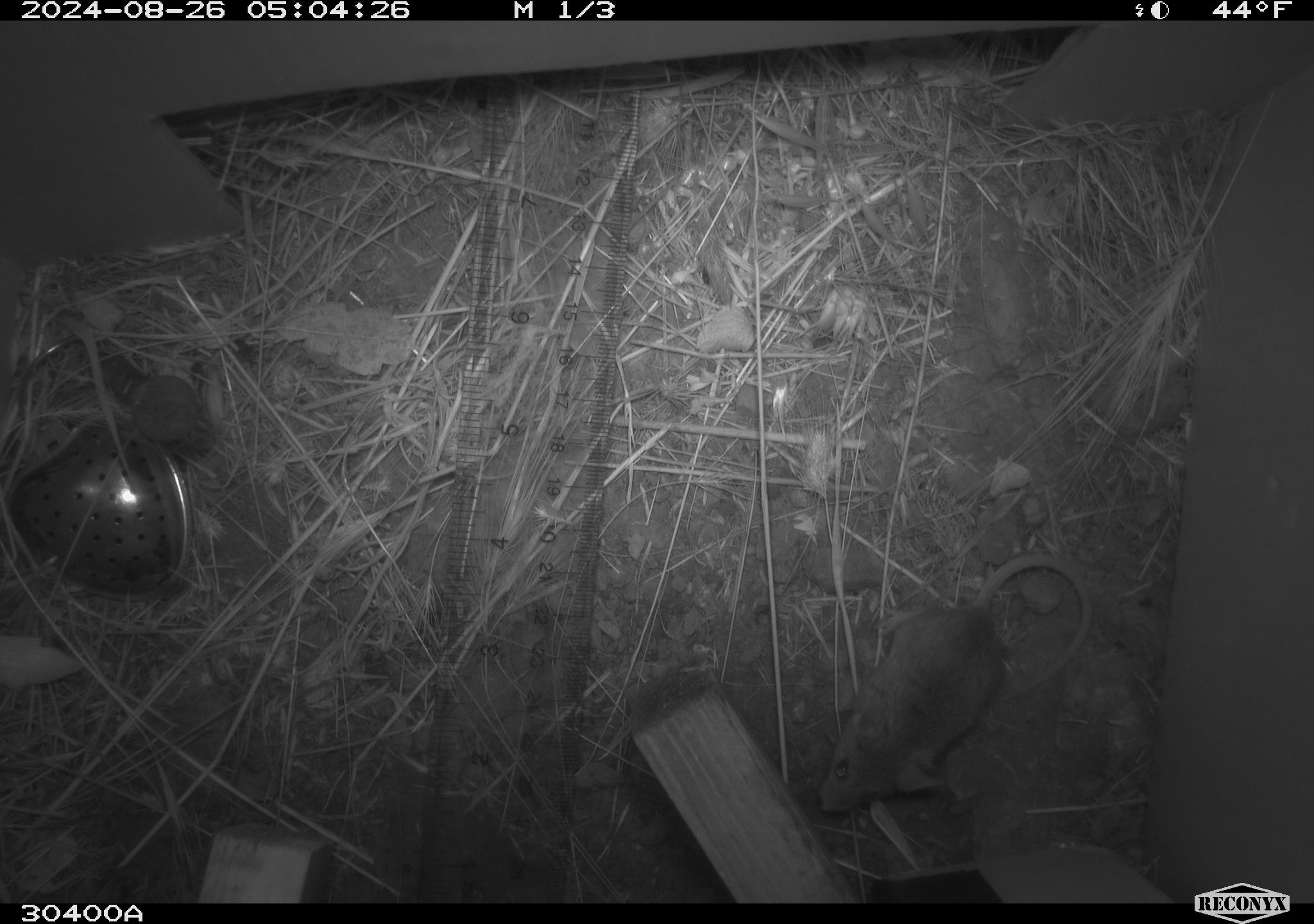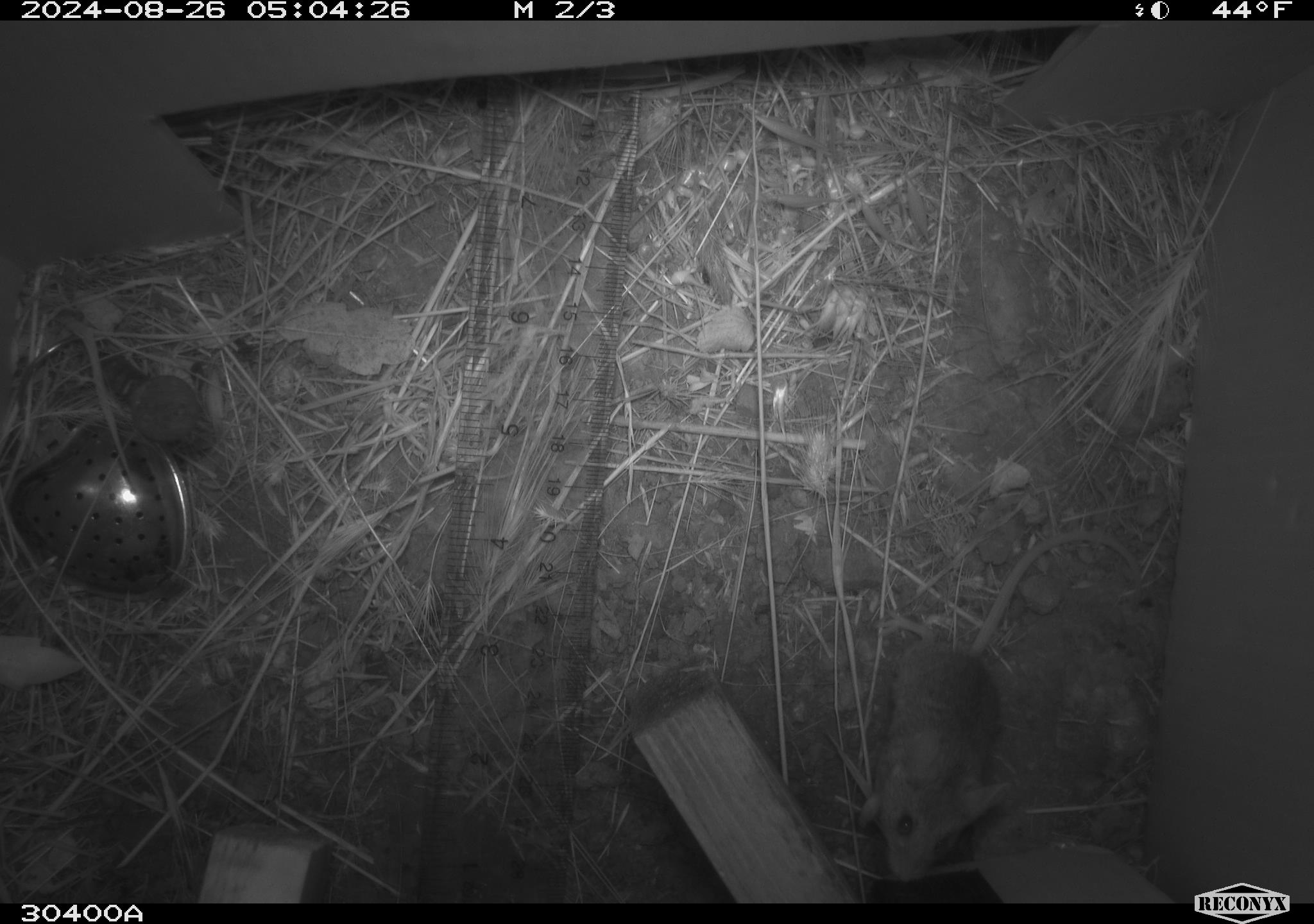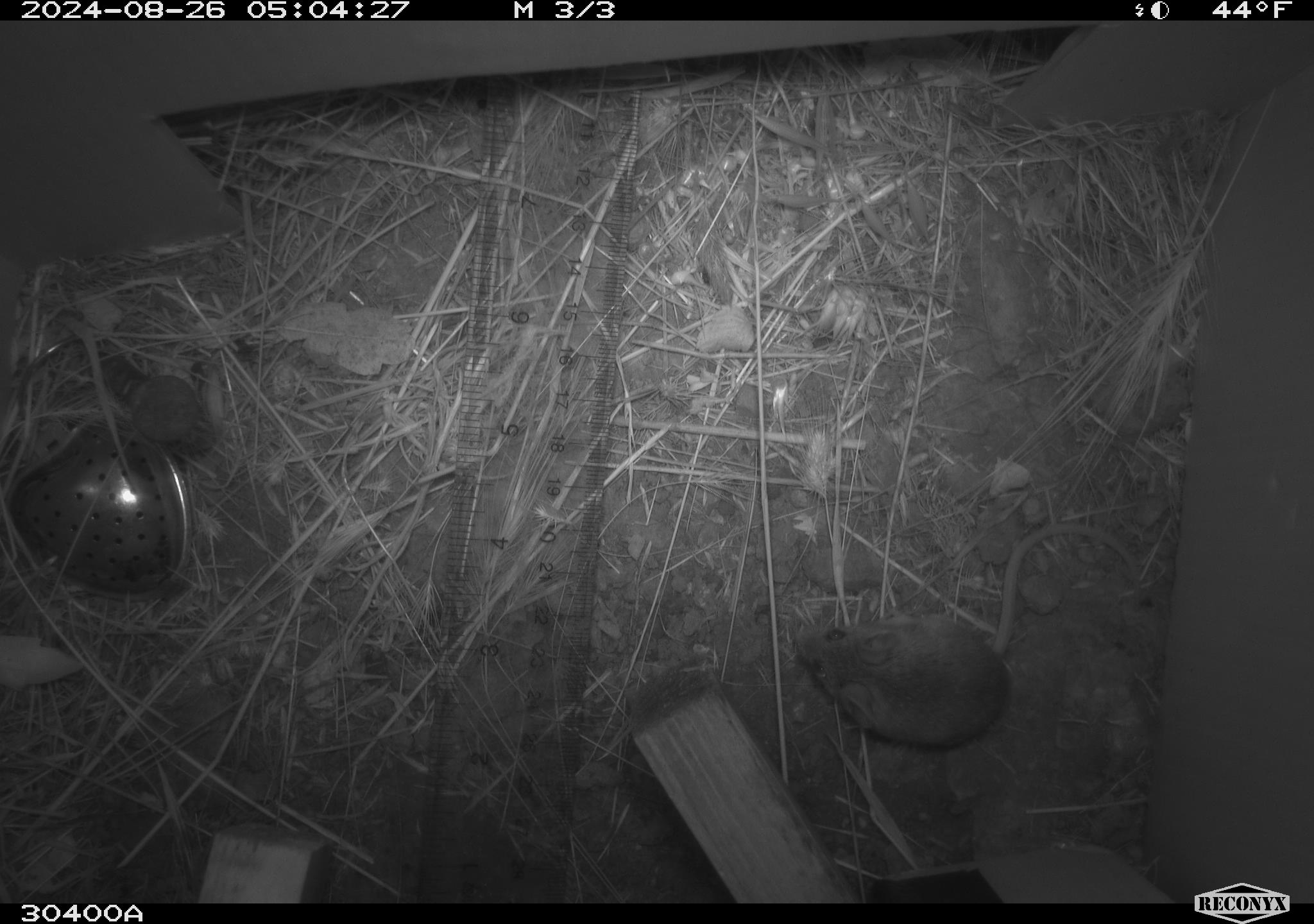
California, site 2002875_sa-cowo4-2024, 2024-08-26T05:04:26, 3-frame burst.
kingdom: Animalia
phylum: Chordata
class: Mammalia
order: Rodentia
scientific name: Rodentia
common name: mouse species